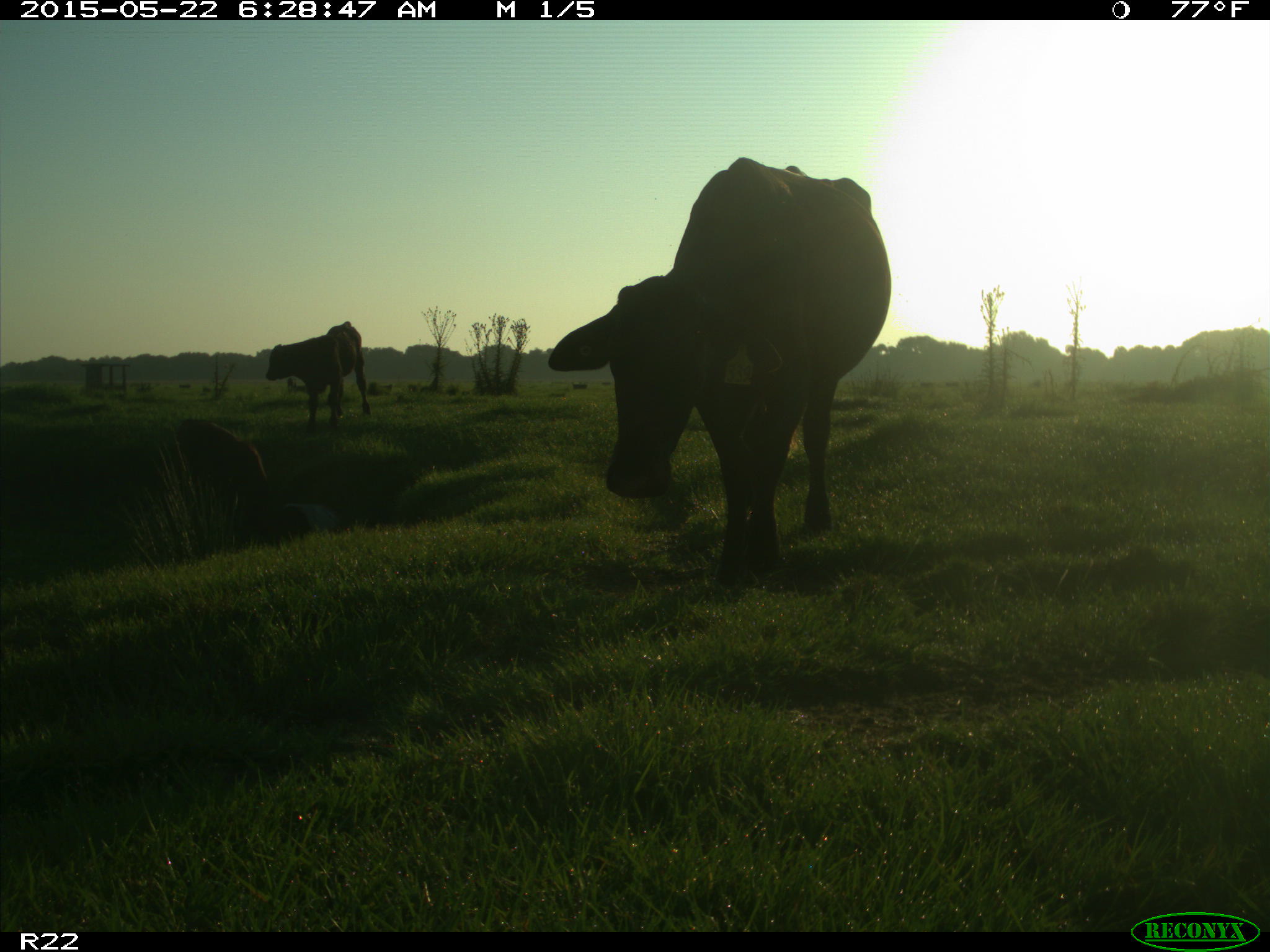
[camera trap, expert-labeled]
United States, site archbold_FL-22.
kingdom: Animalia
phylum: Chordata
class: Mammalia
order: Artiodactyla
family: Bovidae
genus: Bos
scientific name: Bos taurus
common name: domestic cow